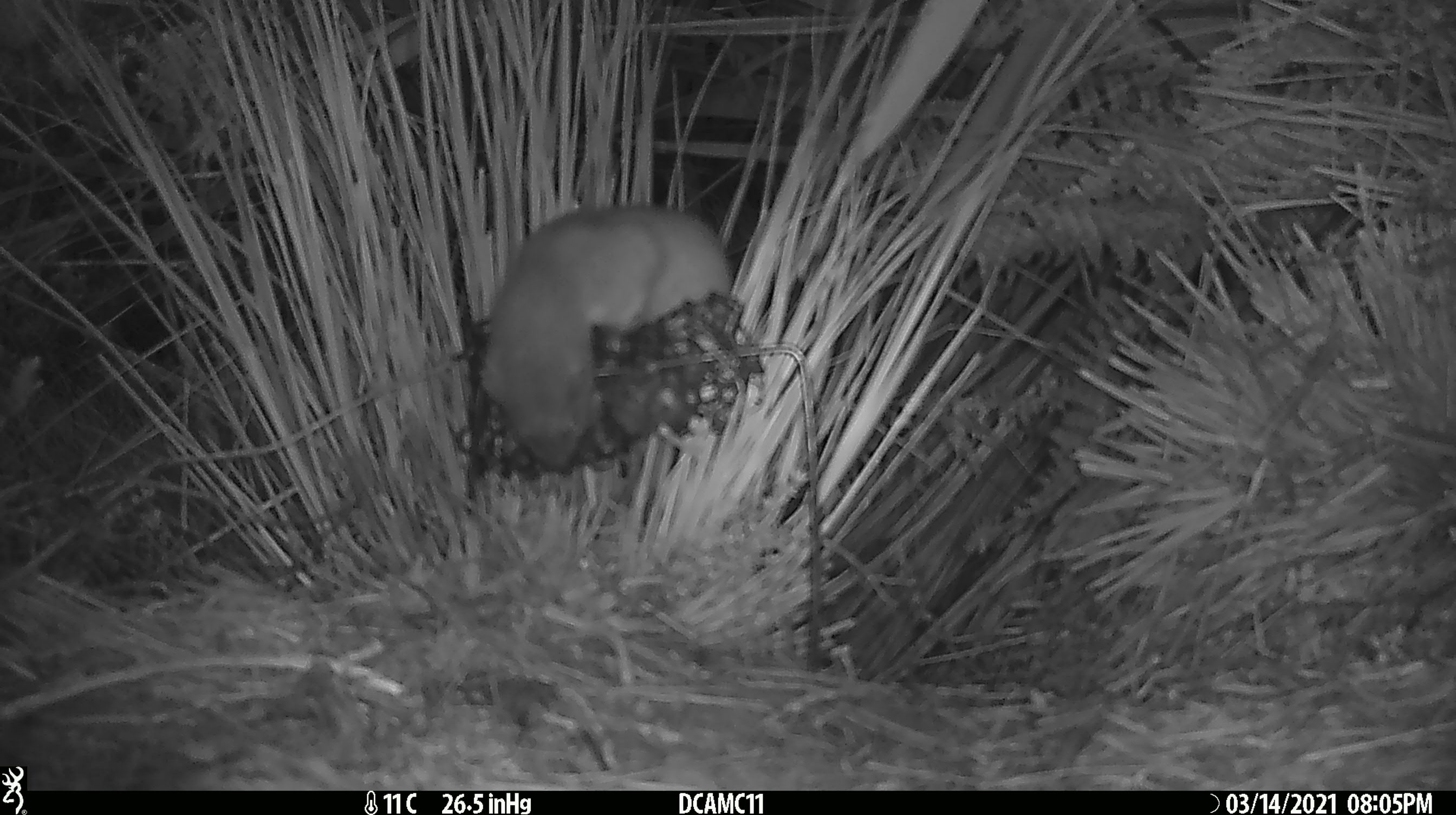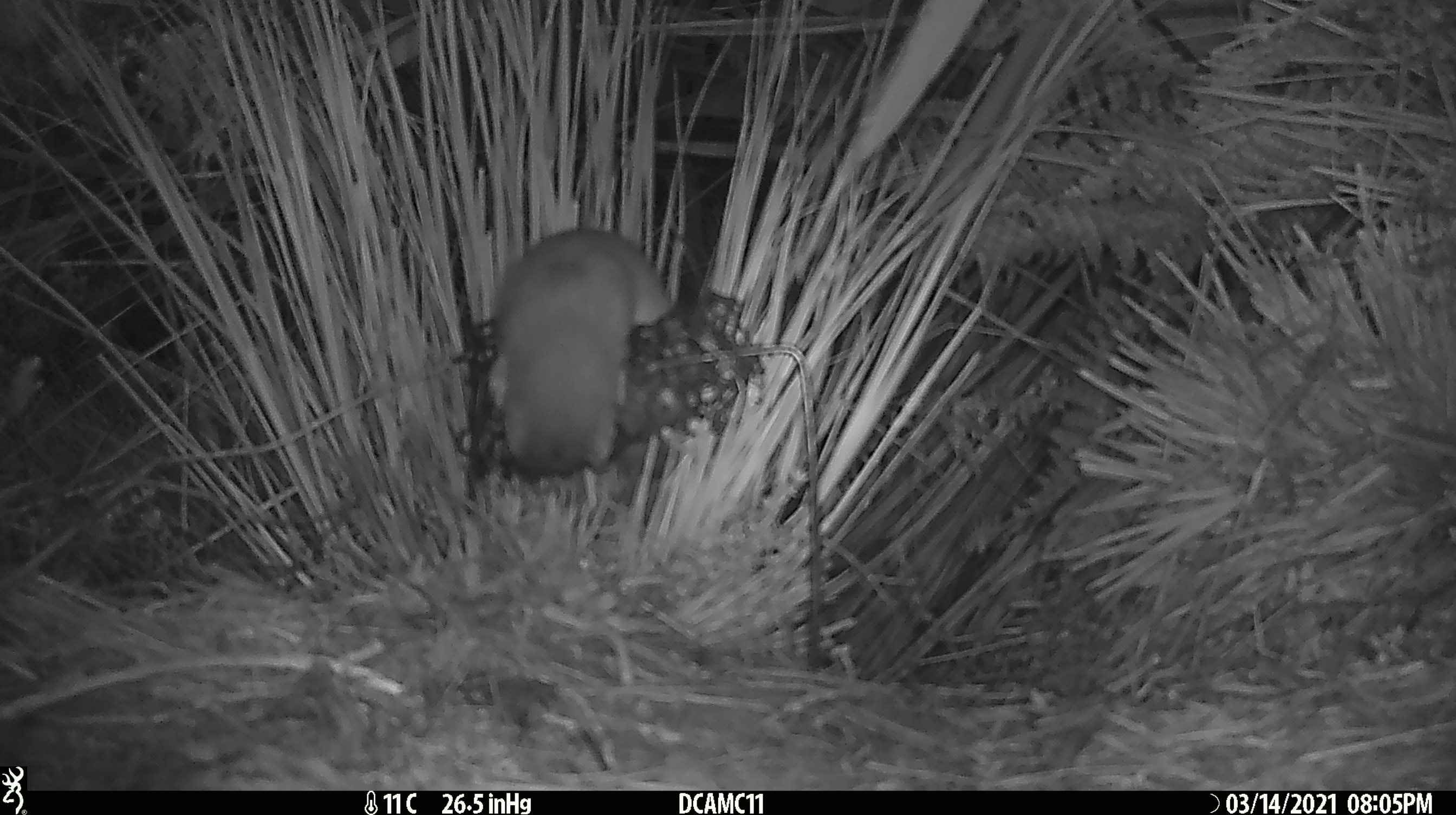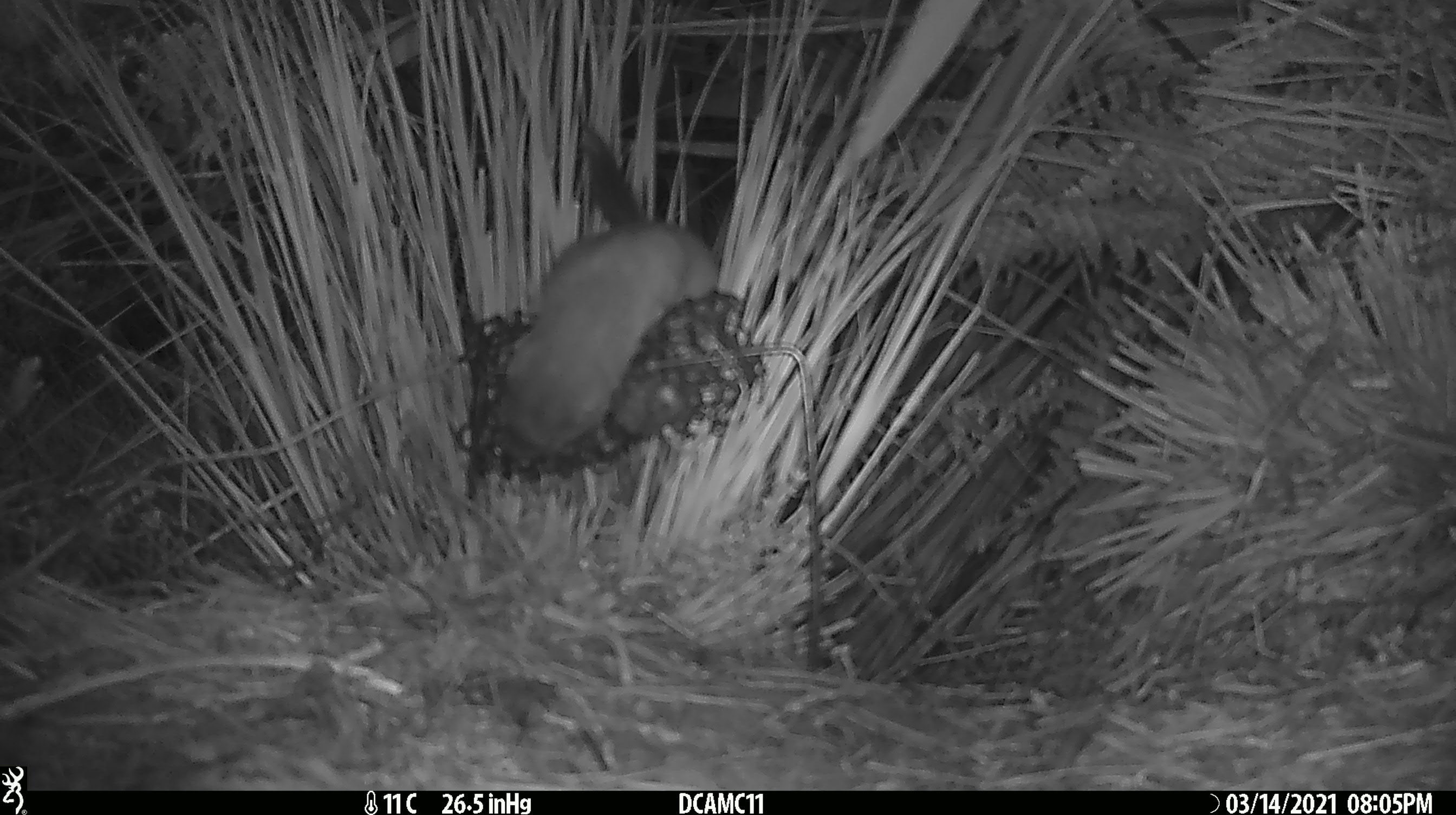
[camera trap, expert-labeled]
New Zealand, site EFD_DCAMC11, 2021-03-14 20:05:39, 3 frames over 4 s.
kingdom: Animalia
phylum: Chordata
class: Mammalia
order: Carnivora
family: Mustelidae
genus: Mustela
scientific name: Mustela erminea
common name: stoat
Stoat (Mustela erminea).